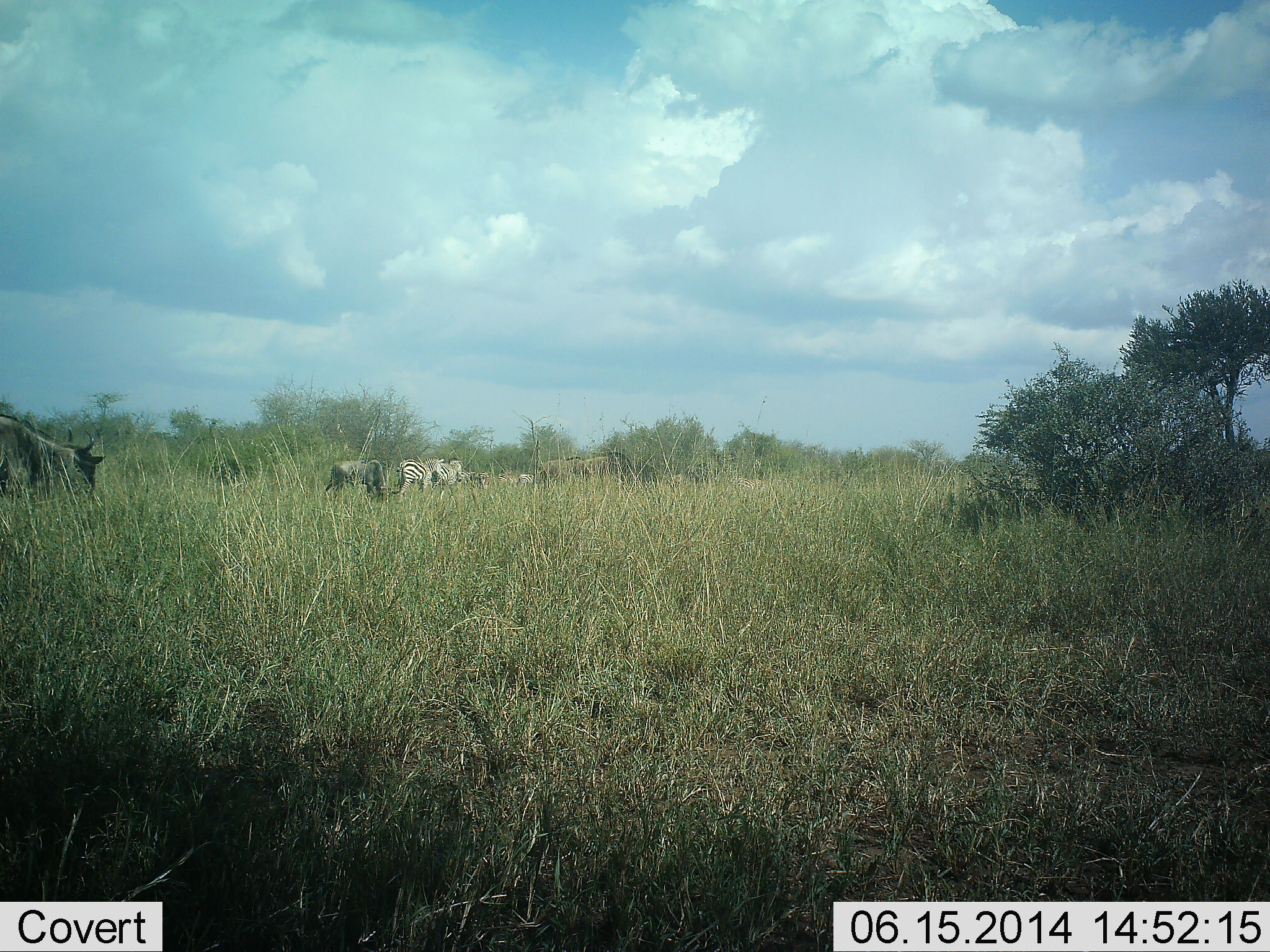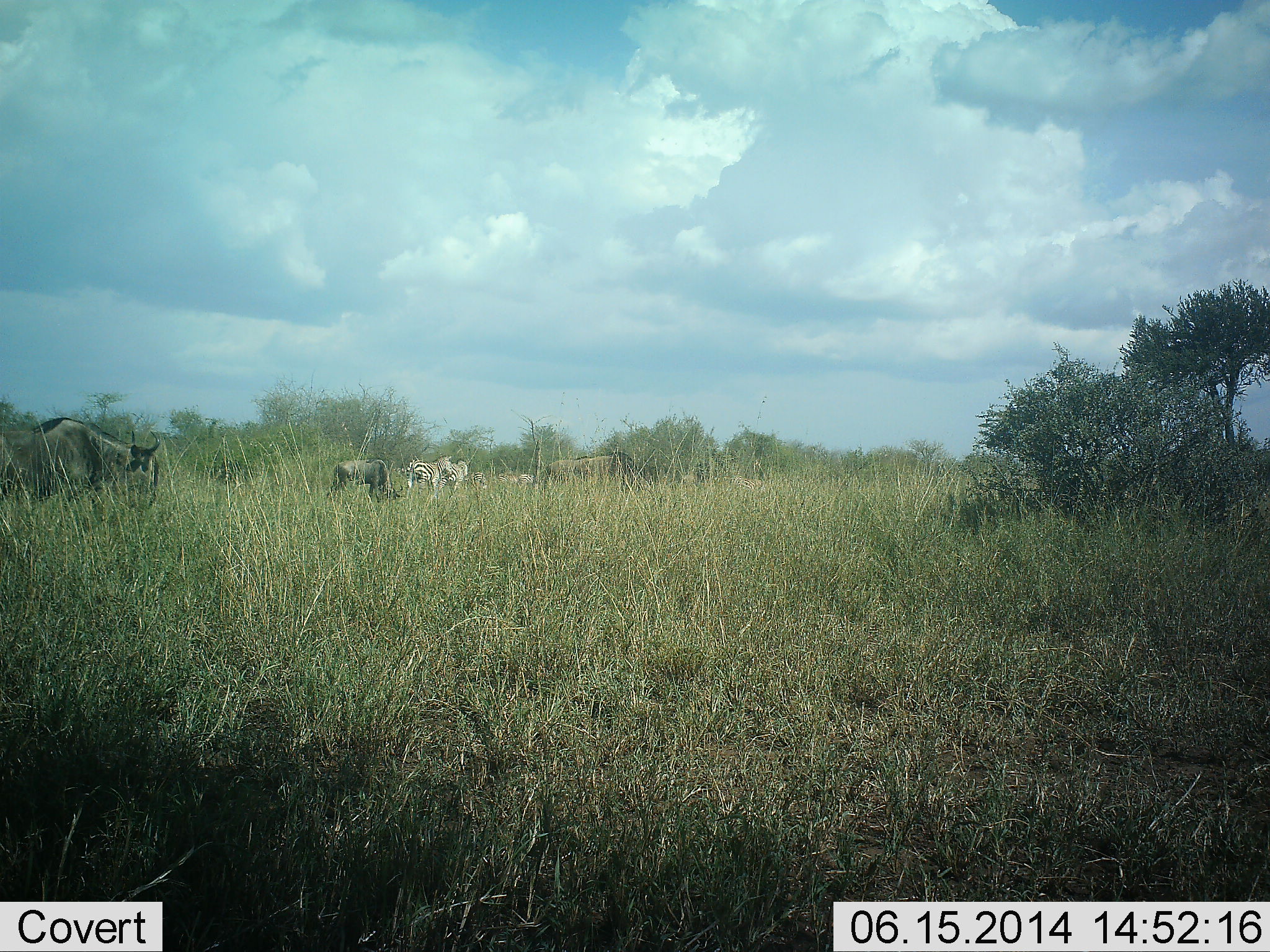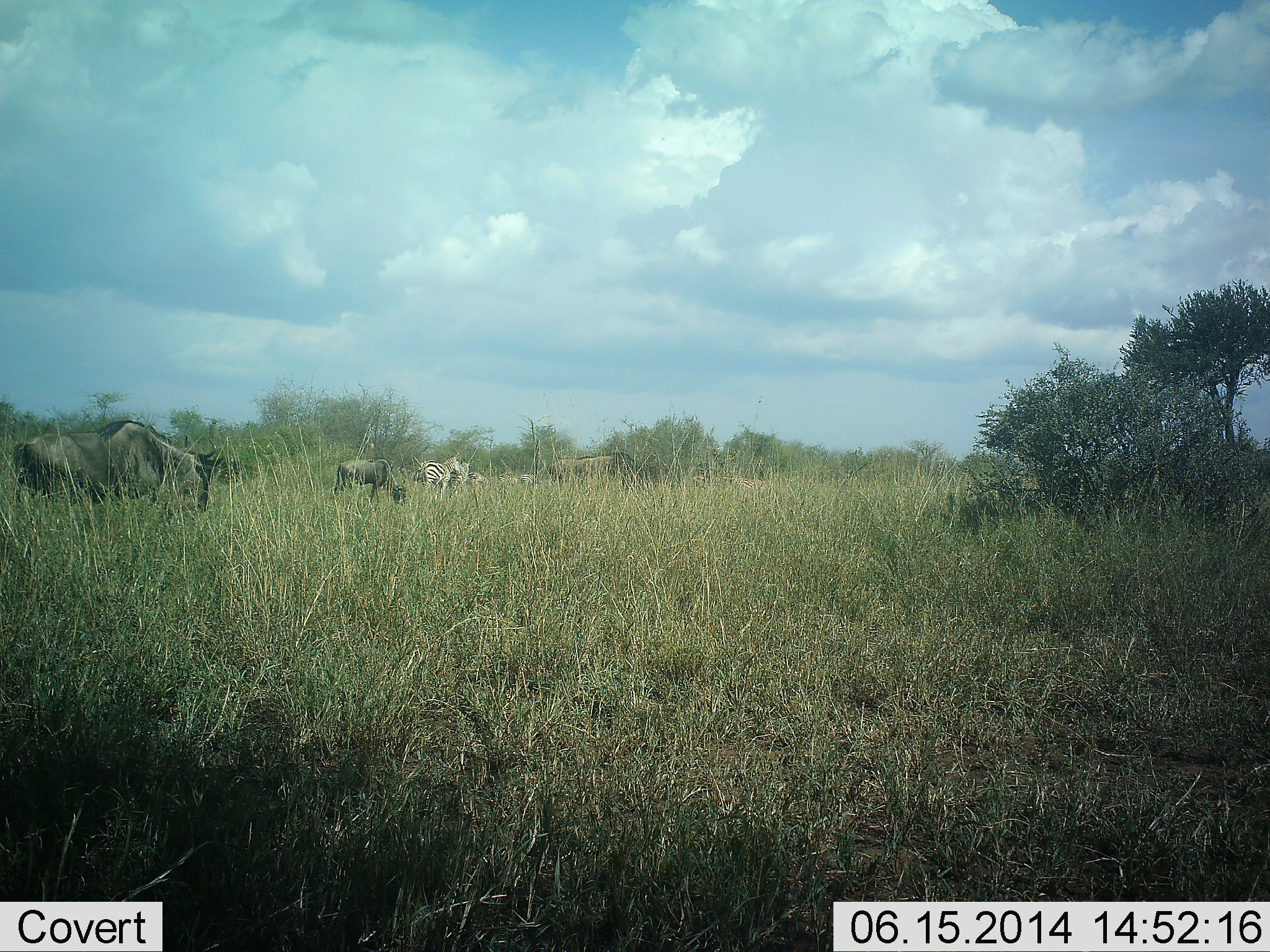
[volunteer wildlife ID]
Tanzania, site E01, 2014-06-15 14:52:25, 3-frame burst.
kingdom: Animalia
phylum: Chordata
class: Mammalia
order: Artiodactyla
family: Bovidae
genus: Connochaetes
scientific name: Connochaetes taurinus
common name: blue wildebeest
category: wildebeest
Wildebeest (blue wildebeest) (Connochaetes taurinus), count 4. Behavior (volunteer vote fractions): standing 20%, resting 0%, moving 70%, interacting 10%. Young present (vote fraction): 0%. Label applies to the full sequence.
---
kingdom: Animalia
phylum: Chordata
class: Mammalia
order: Perissodactyla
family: Equidae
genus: Equus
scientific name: Equus quagga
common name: plains zebra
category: zebra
Zebra (plains zebra) (Equus quagga), count 3. Behavior (volunteer vote fractions): standing 20%, resting 0%, moving 60%, interacting 10%. Young present (vote fraction): 0%. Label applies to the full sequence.